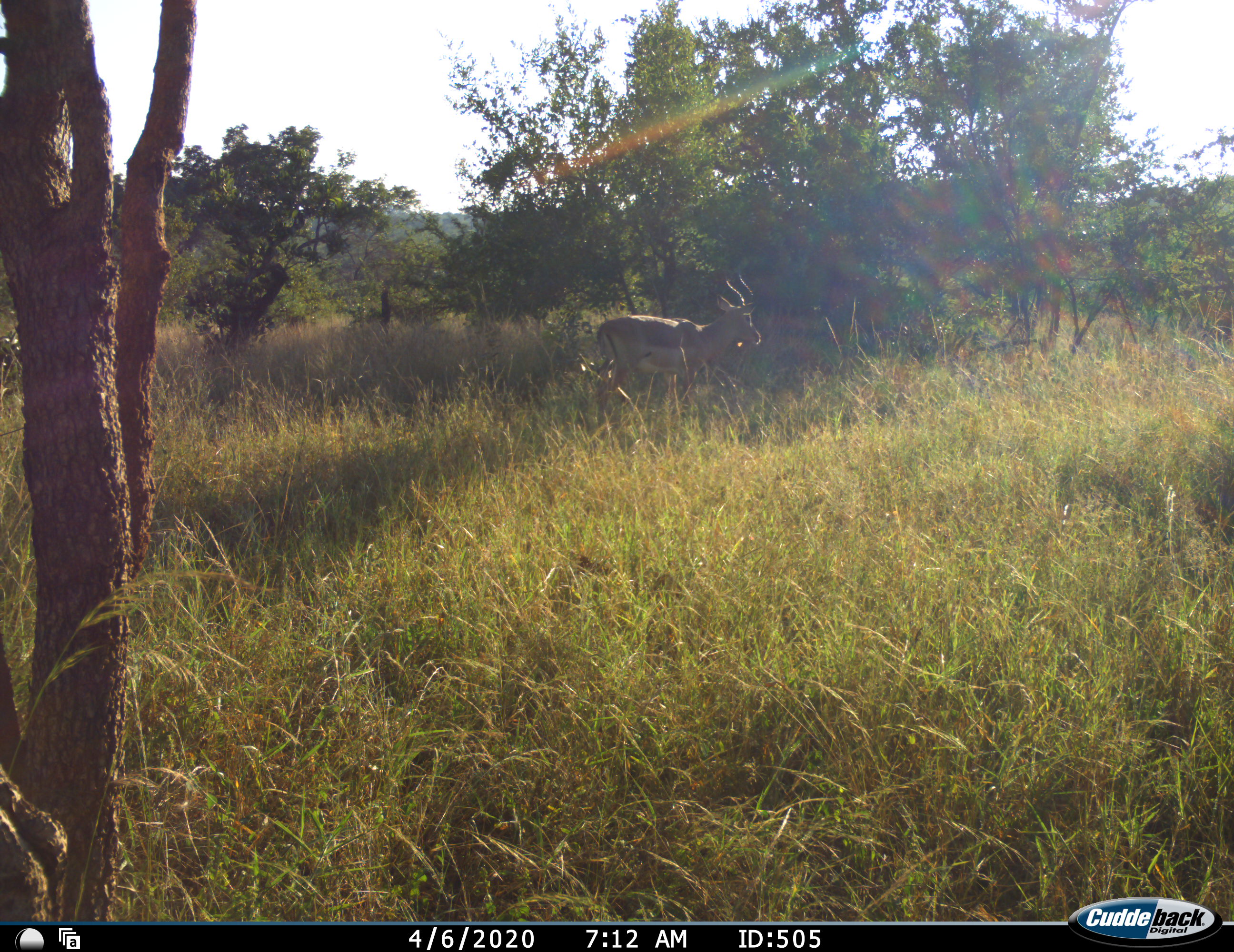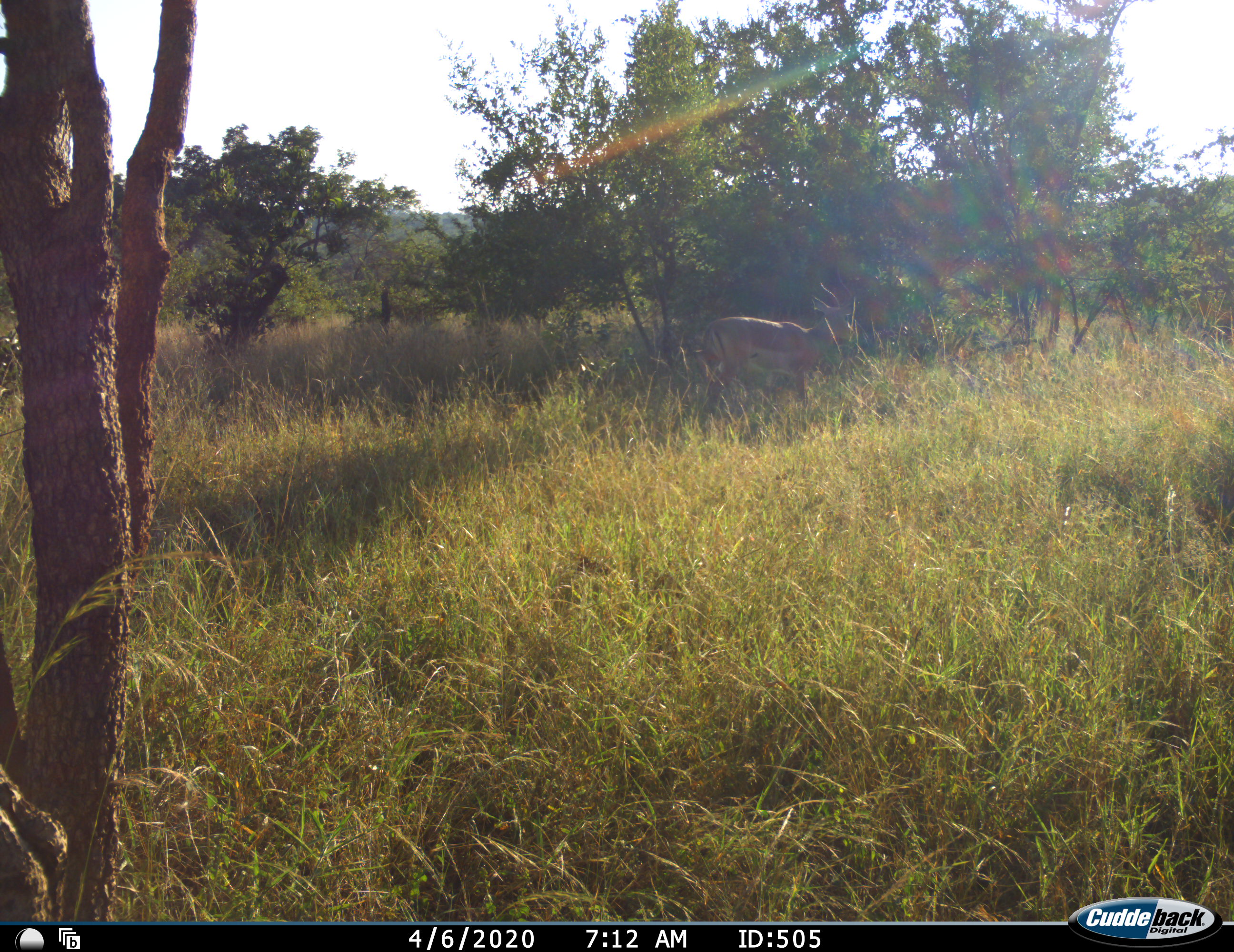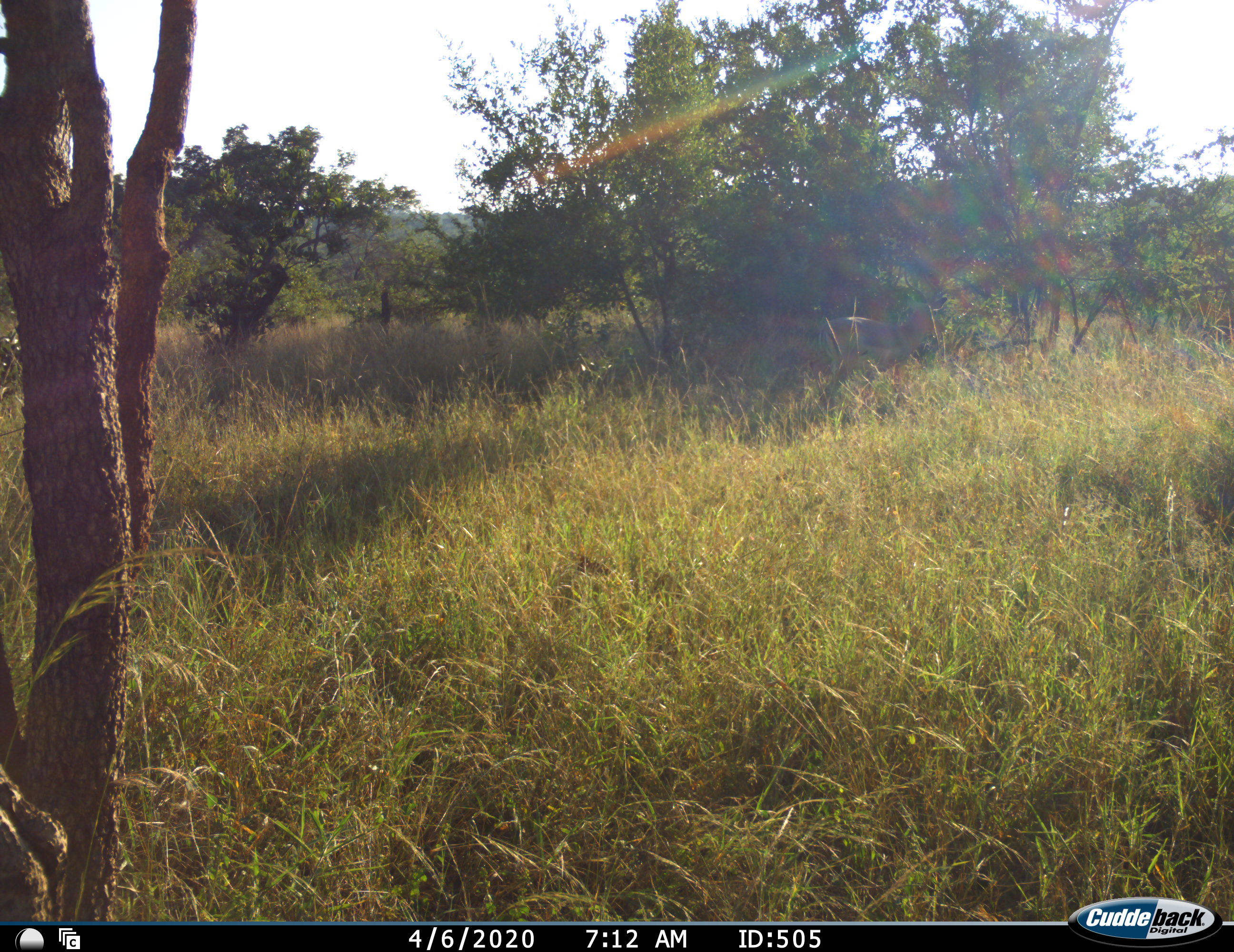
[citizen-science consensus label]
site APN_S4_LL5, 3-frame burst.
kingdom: Animalia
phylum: Chordata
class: Mammalia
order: Artiodactyla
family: Bovidae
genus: Aepyceros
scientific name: Aepyceros melampus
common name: impala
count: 1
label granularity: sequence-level